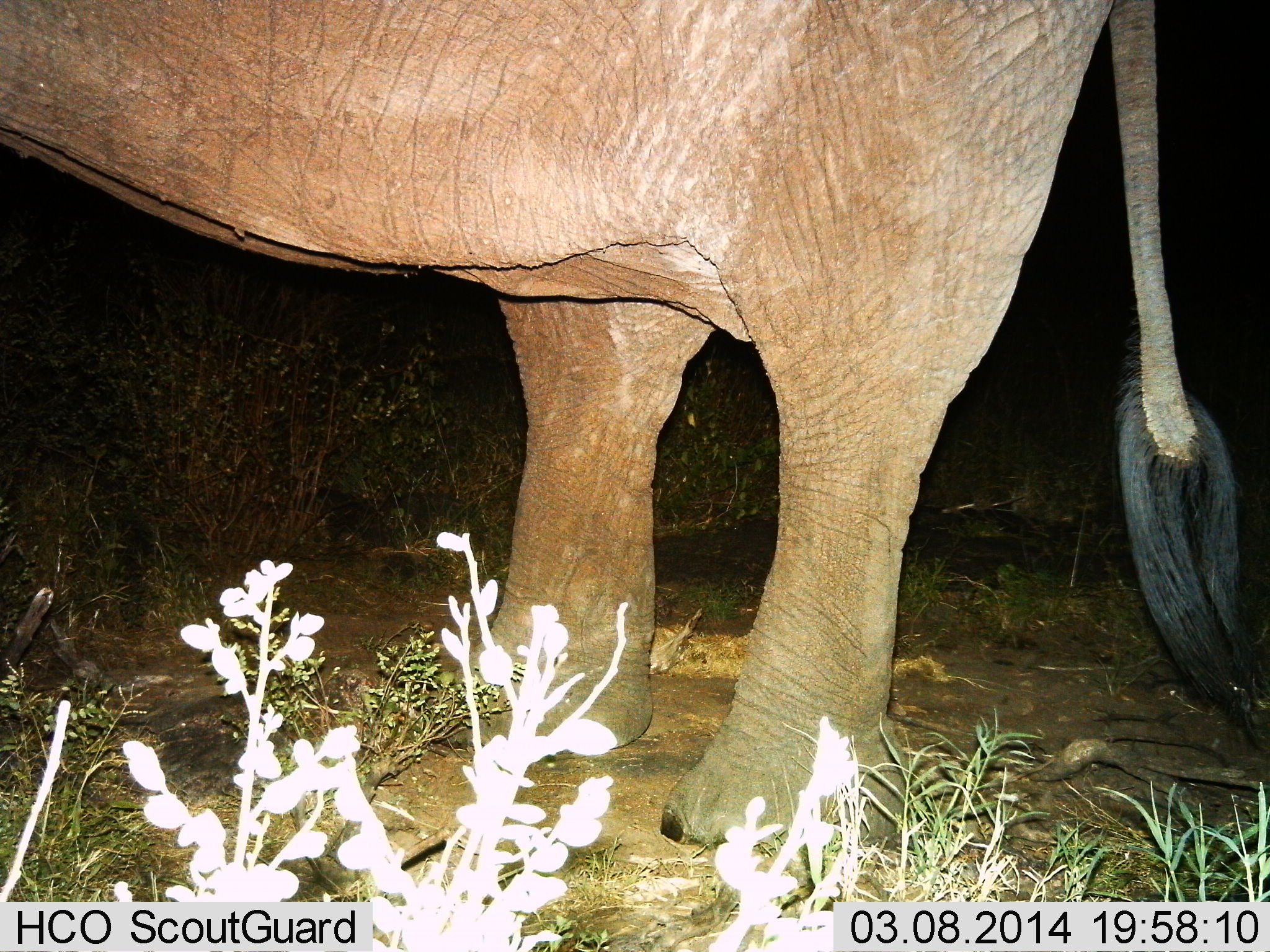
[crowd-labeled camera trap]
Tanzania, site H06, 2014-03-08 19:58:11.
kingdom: Animalia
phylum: Chordata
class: Mammalia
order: Proboscidea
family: Elephantidae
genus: Loxodonta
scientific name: Loxodonta africana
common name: african bush elephant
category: elephant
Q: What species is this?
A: Elephant (african bush elephant) (Loxodonta africana).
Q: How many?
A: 1.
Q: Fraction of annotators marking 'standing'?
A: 100%.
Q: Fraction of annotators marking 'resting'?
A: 0%.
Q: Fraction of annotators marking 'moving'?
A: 0%.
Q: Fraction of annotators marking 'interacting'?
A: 0%.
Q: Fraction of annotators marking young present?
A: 0%.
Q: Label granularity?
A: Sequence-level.